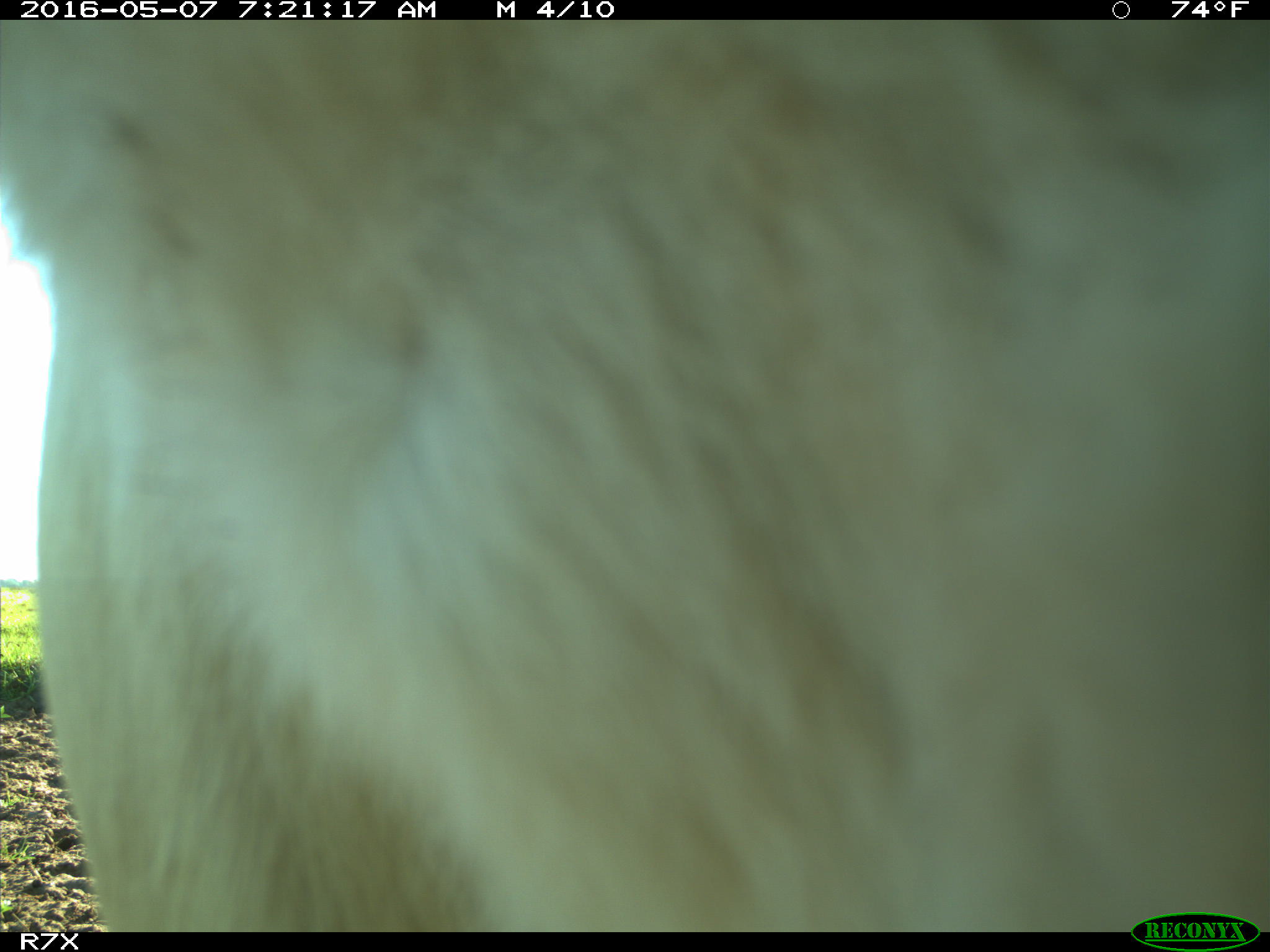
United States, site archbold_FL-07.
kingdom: Animalia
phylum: Chordata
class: Mammalia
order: Artiodactyla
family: Bovidae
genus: Bos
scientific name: Bos taurus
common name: domestic cow